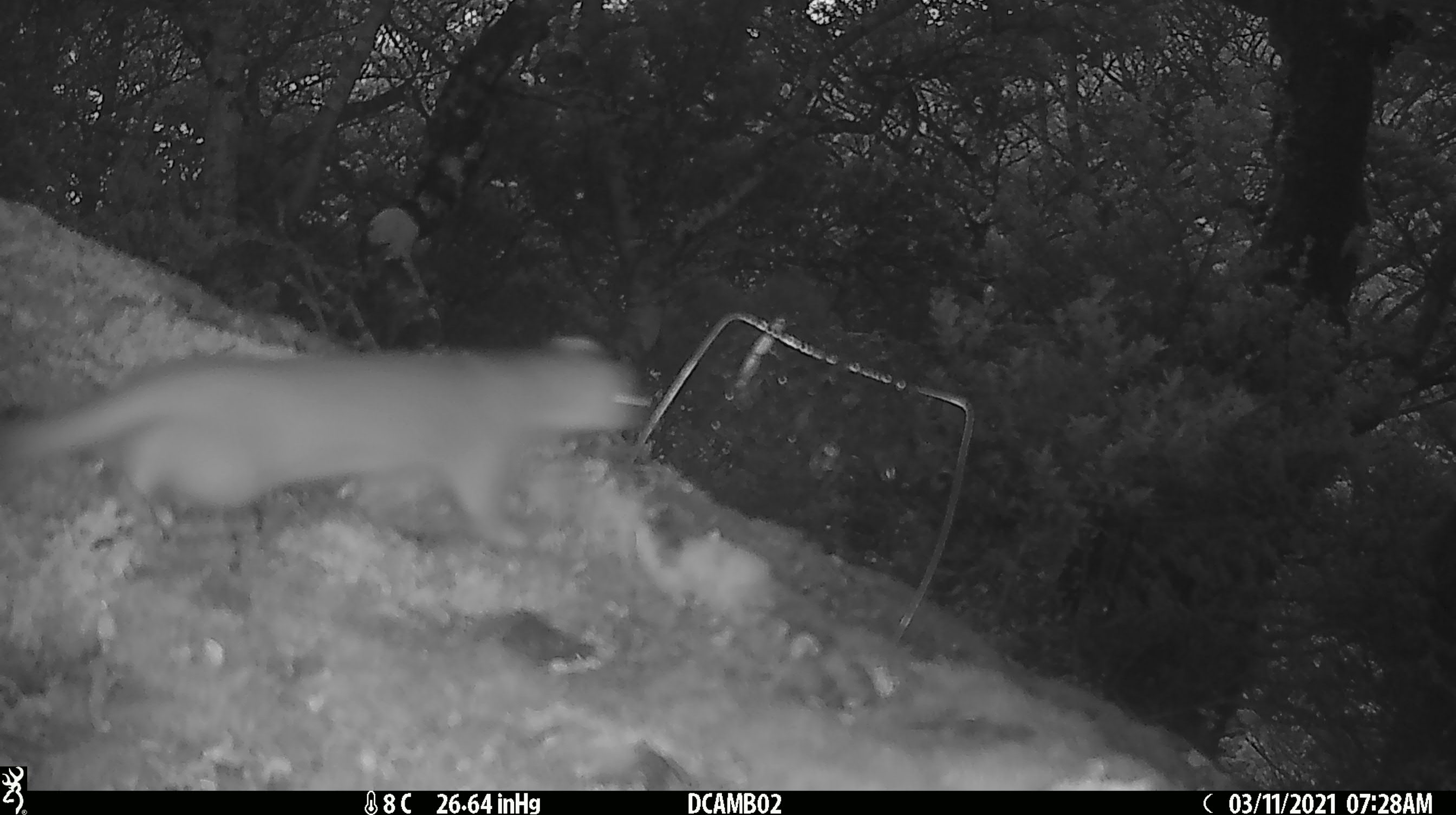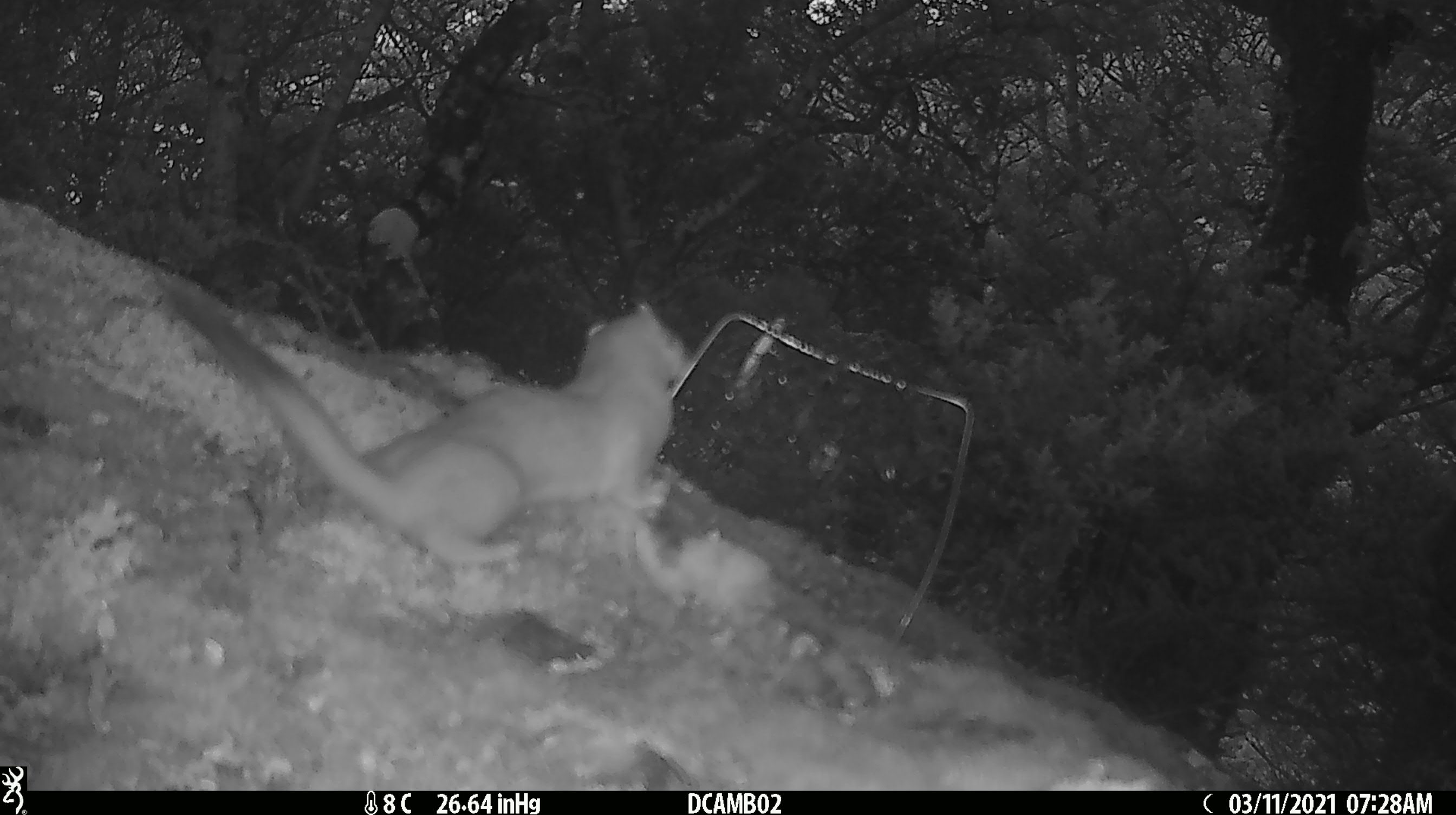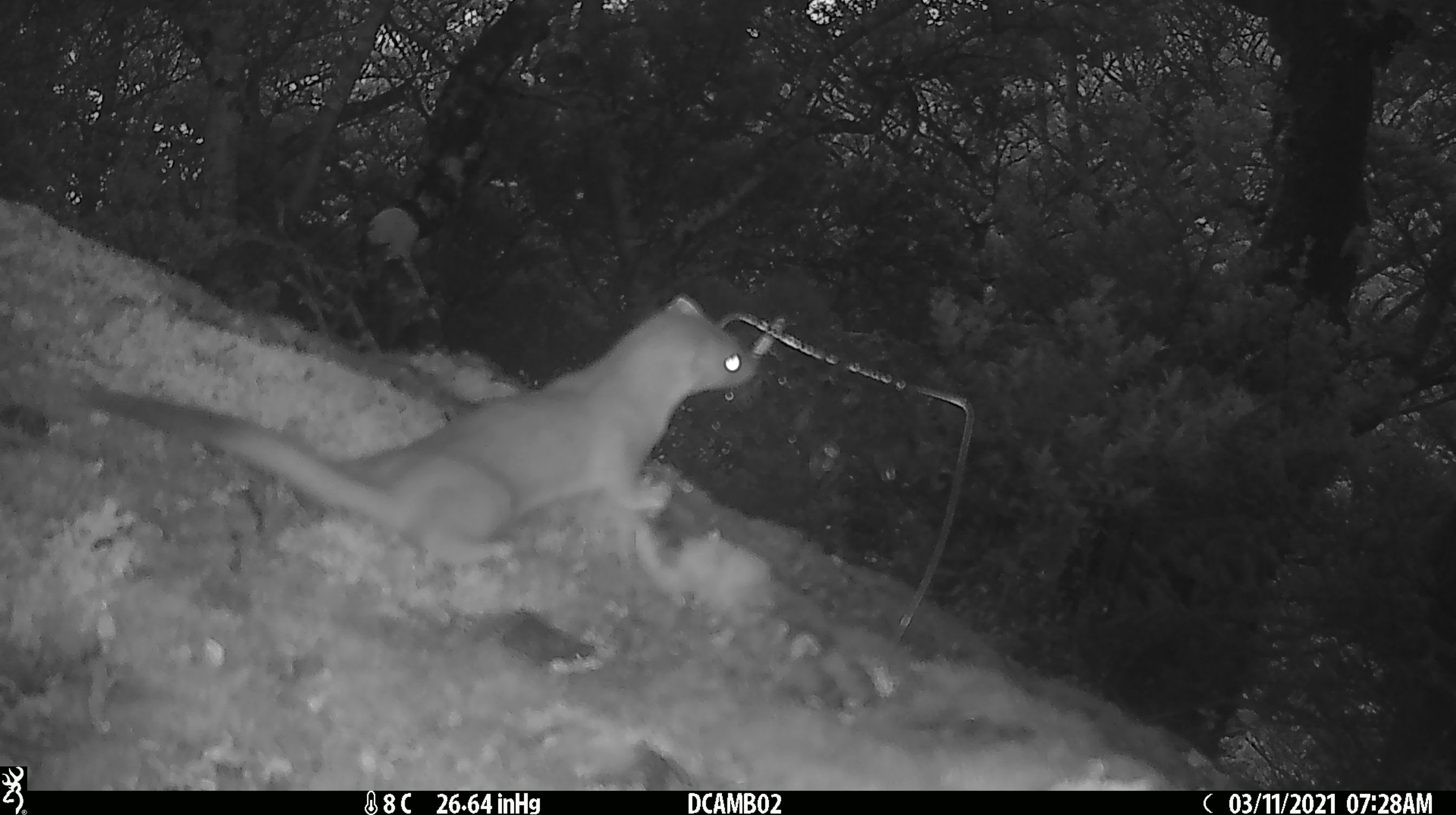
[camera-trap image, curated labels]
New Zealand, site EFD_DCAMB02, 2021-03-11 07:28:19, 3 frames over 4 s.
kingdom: Animalia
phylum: Chordata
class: Mammalia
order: Carnivora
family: Mustelidae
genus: Mustela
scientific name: Mustela erminea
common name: stoat